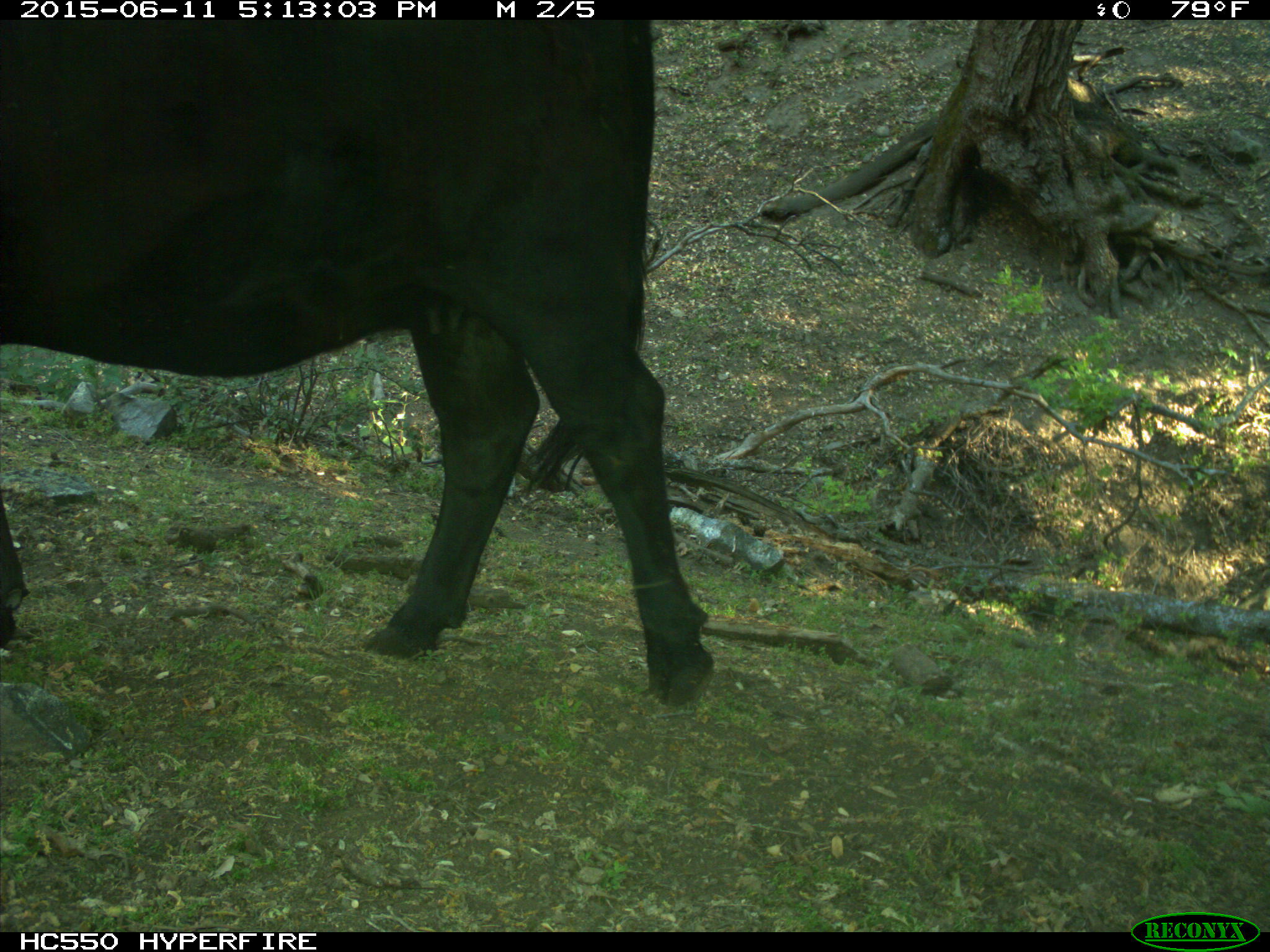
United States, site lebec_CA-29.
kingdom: Animalia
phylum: Chordata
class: Mammalia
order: Artiodactyla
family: Bovidae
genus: Bos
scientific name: Bos taurus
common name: domestic cow